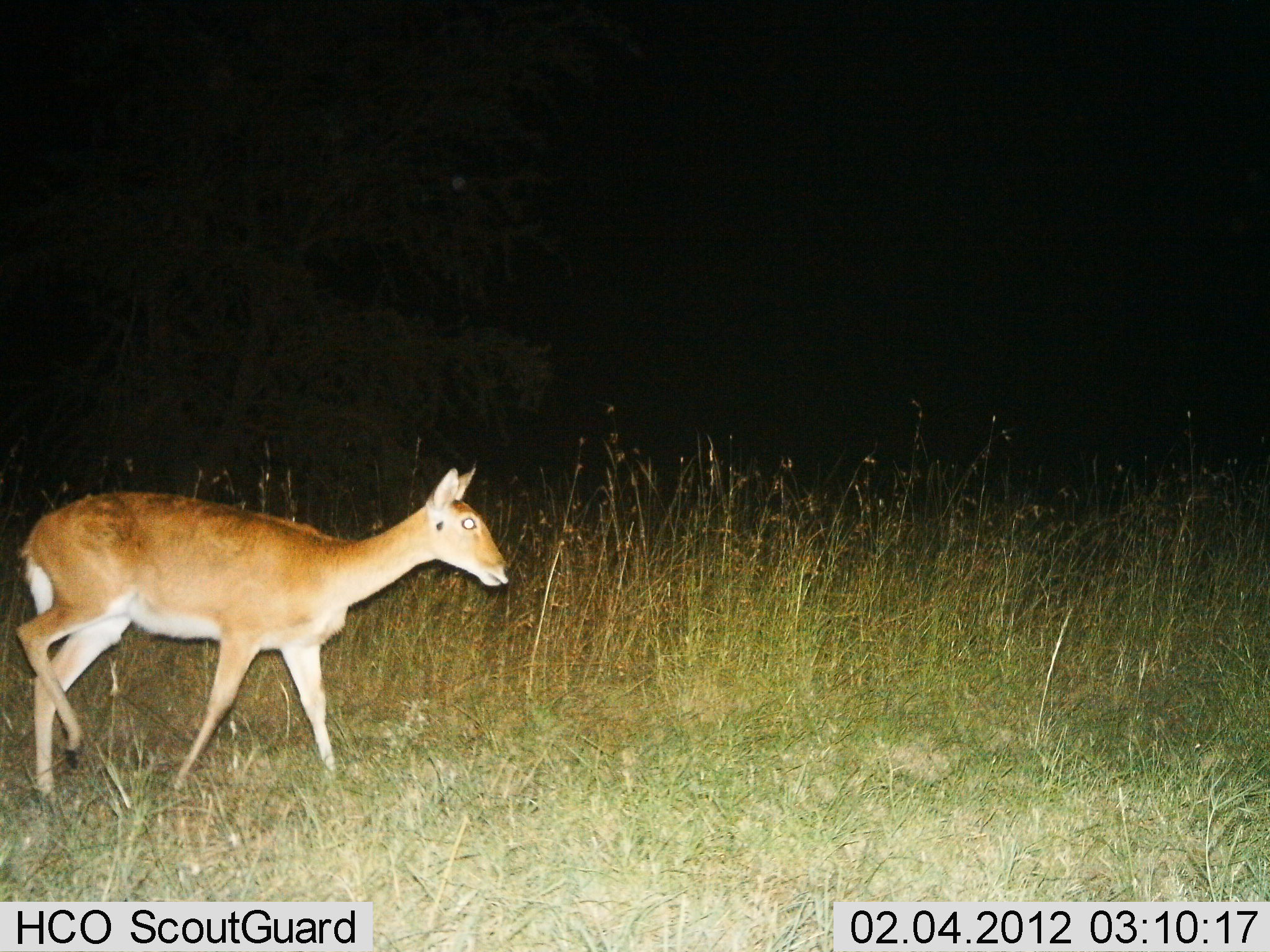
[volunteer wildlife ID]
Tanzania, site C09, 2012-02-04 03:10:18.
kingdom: Animalia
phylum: Chordata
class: Mammalia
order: Artiodactyla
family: Bovidae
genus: Redunca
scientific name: Redunca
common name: reedbuck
Reedbuck (Redunca), count 1. Behavior (volunteer vote fractions): standing 6%, resting 0%, moving 100%, interacting 0%. Young present (vote fraction): 0%. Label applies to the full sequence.